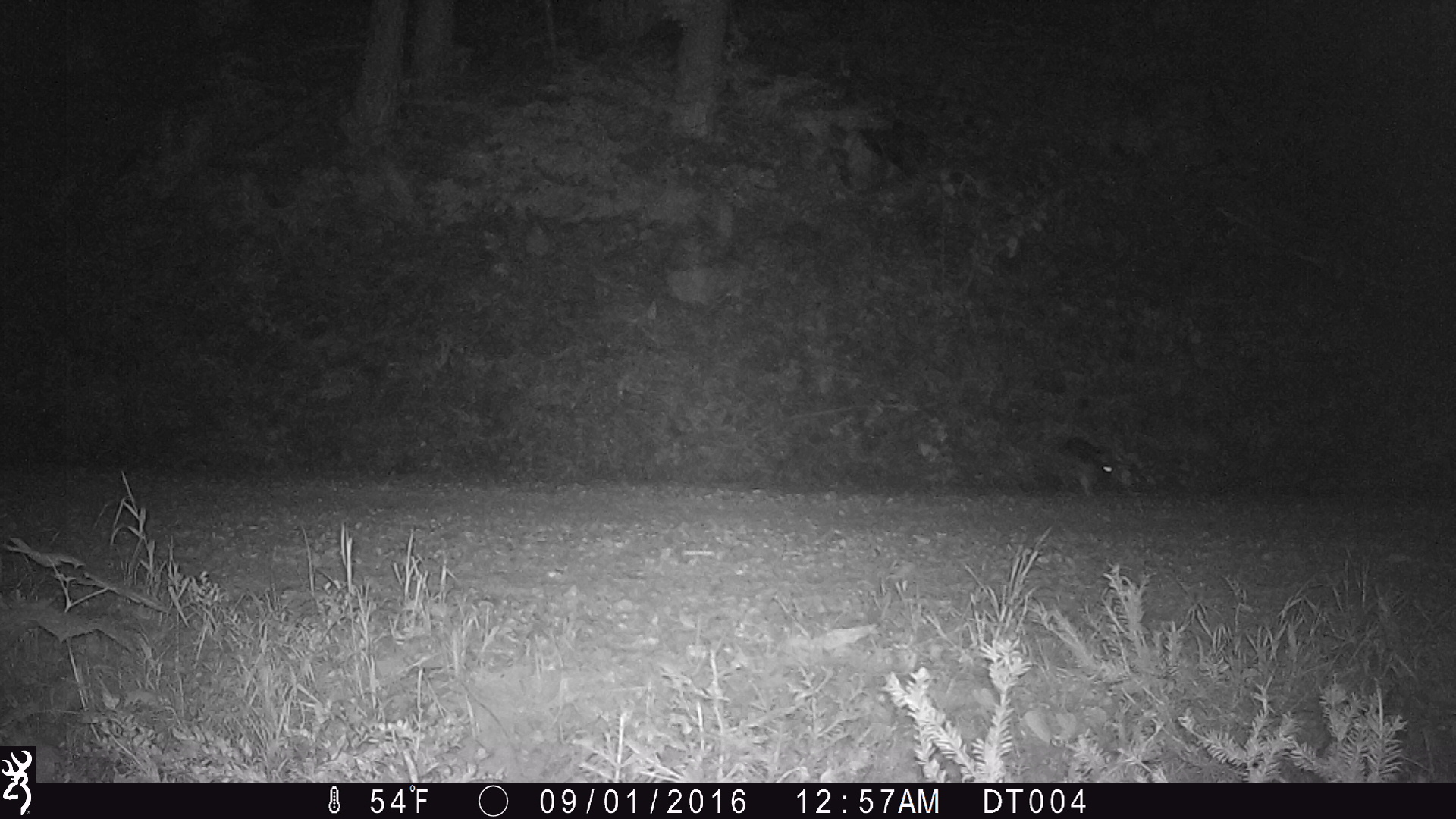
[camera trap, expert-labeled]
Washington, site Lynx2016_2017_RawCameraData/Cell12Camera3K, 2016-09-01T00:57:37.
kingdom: Animalia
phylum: Chordata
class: Mammalia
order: Lagomorpha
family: Leporidae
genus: Lepus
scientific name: Lepus americanus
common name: snowshoe hare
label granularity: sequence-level